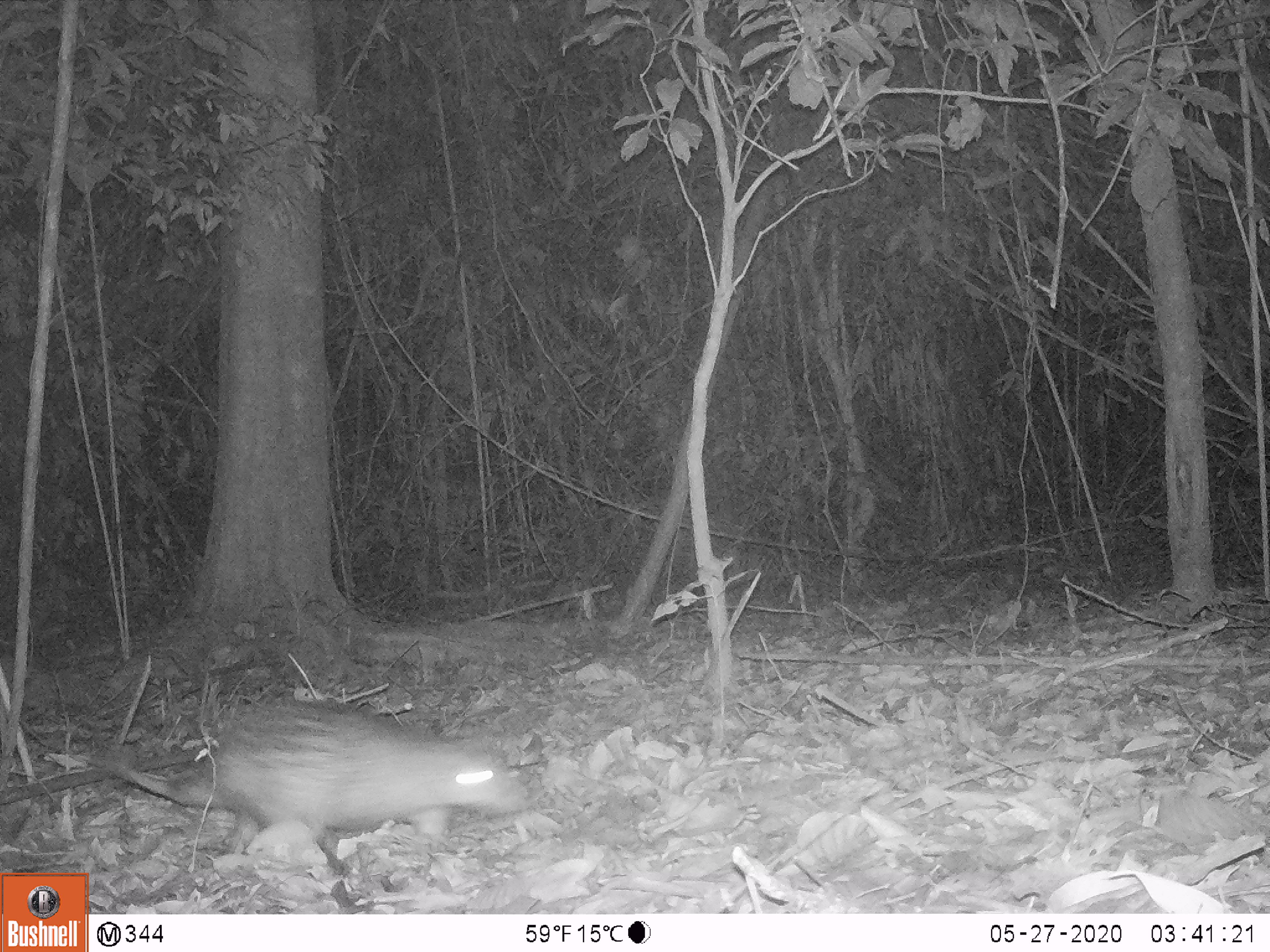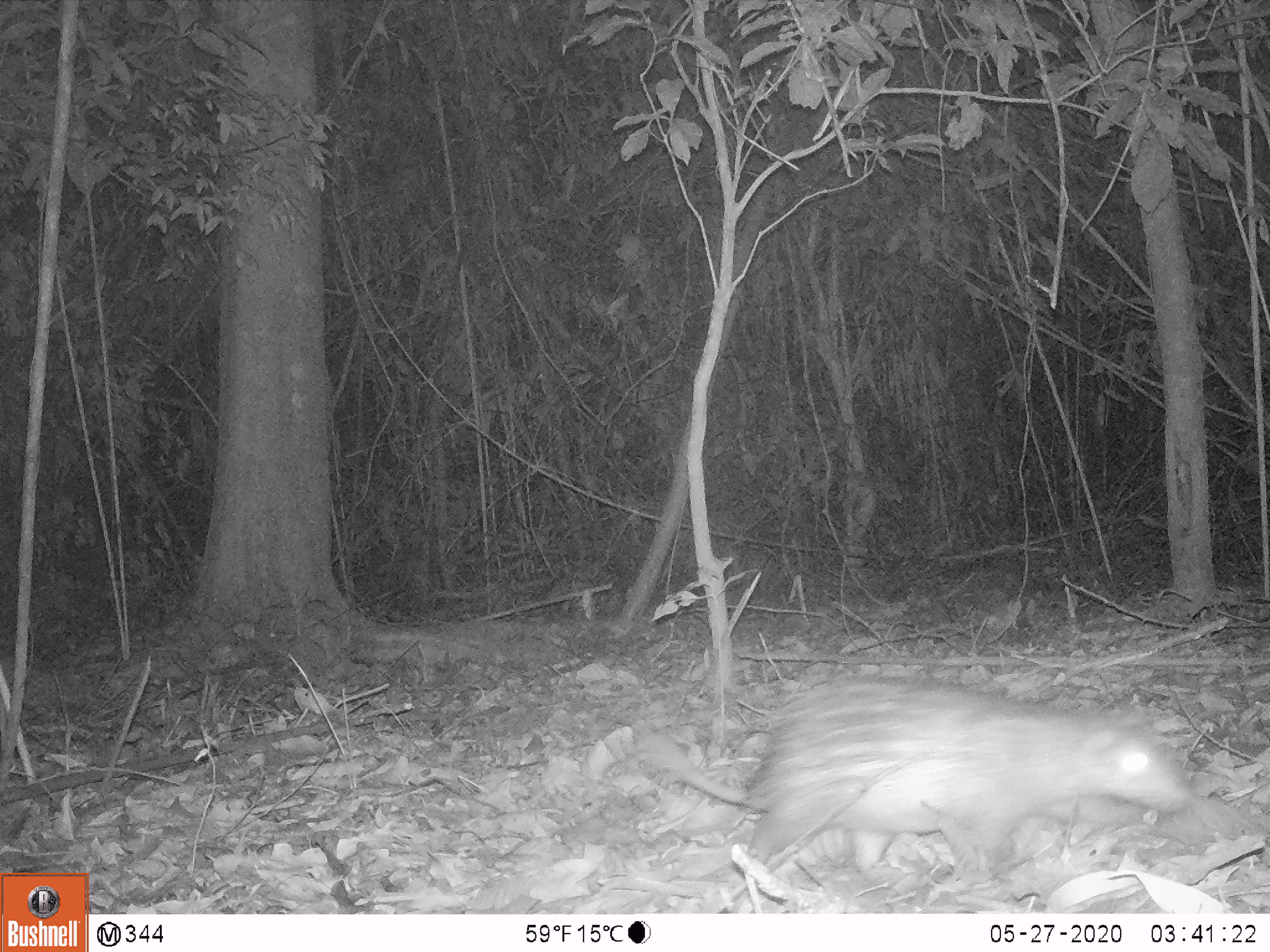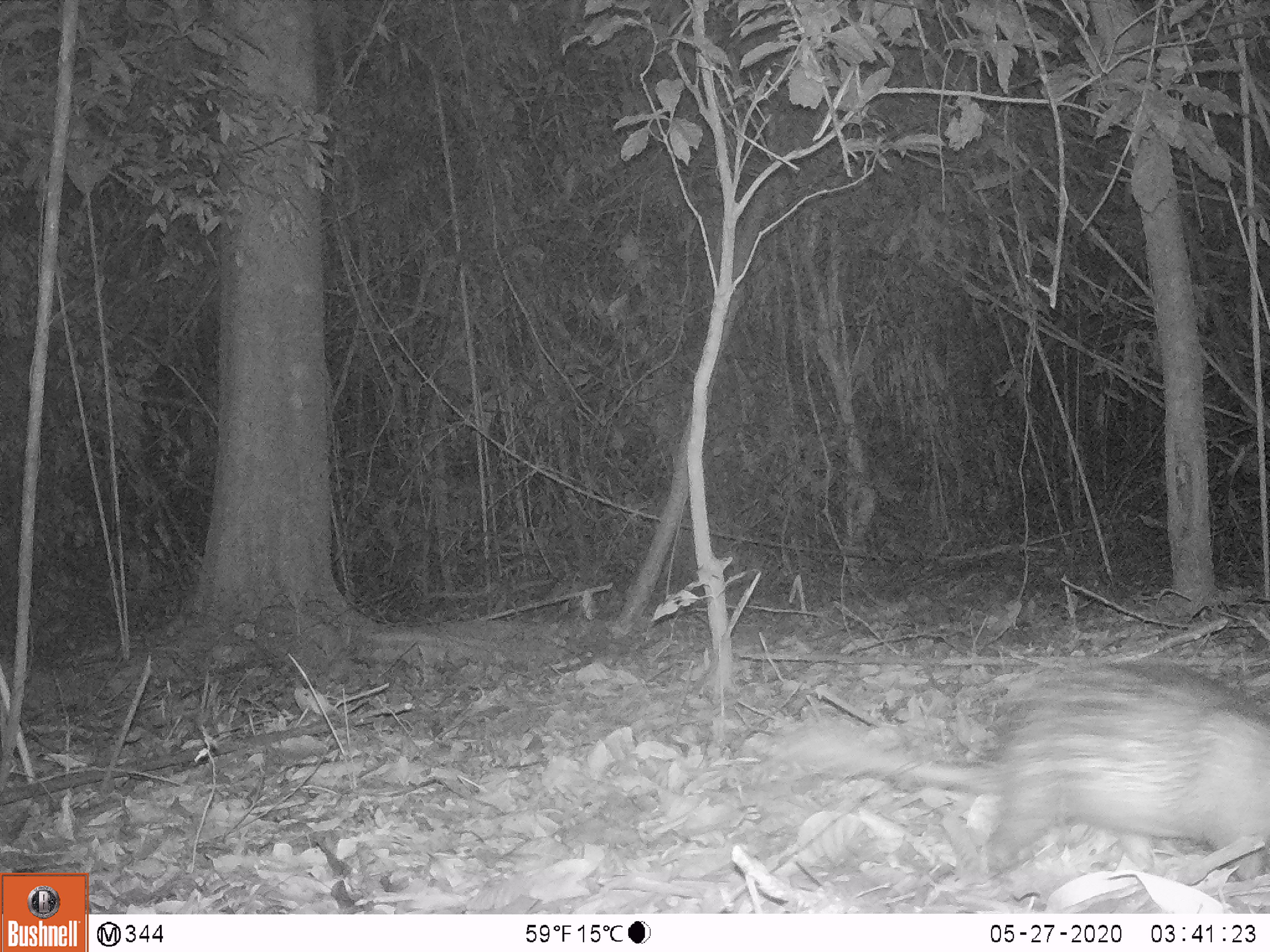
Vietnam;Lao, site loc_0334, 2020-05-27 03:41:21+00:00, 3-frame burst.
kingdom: Animalia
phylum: Chordata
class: Mammalia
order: Rodentia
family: Hystricidae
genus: Atherurus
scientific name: Atherurus macrourus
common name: asiatic brush-tailed porcupine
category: asiatic brush tailed porcupine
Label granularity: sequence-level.